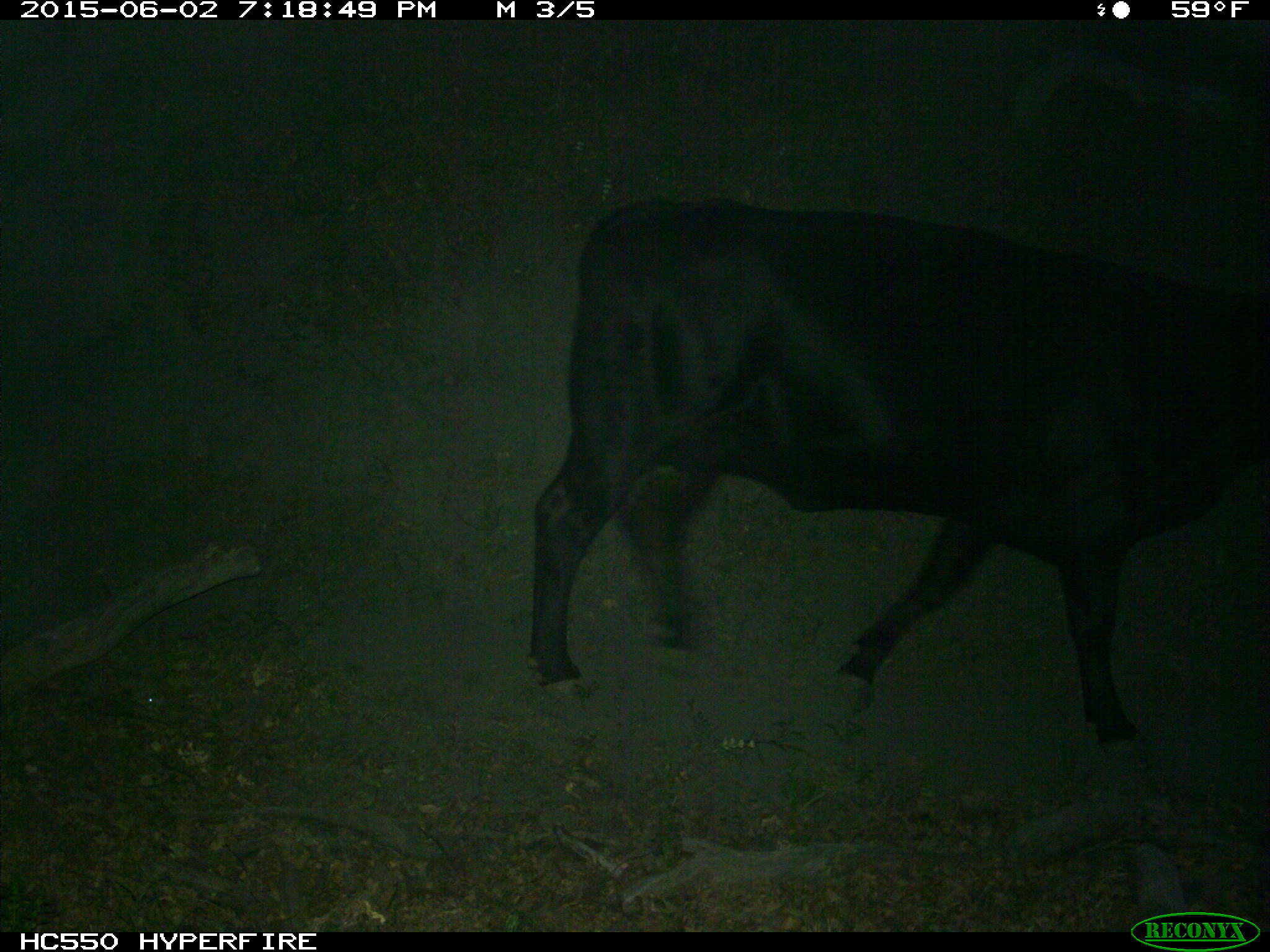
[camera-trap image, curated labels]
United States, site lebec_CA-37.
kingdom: Animalia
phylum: Chordata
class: Mammalia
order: Artiodactyla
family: Bovidae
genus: Bos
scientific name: Bos taurus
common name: domestic cow